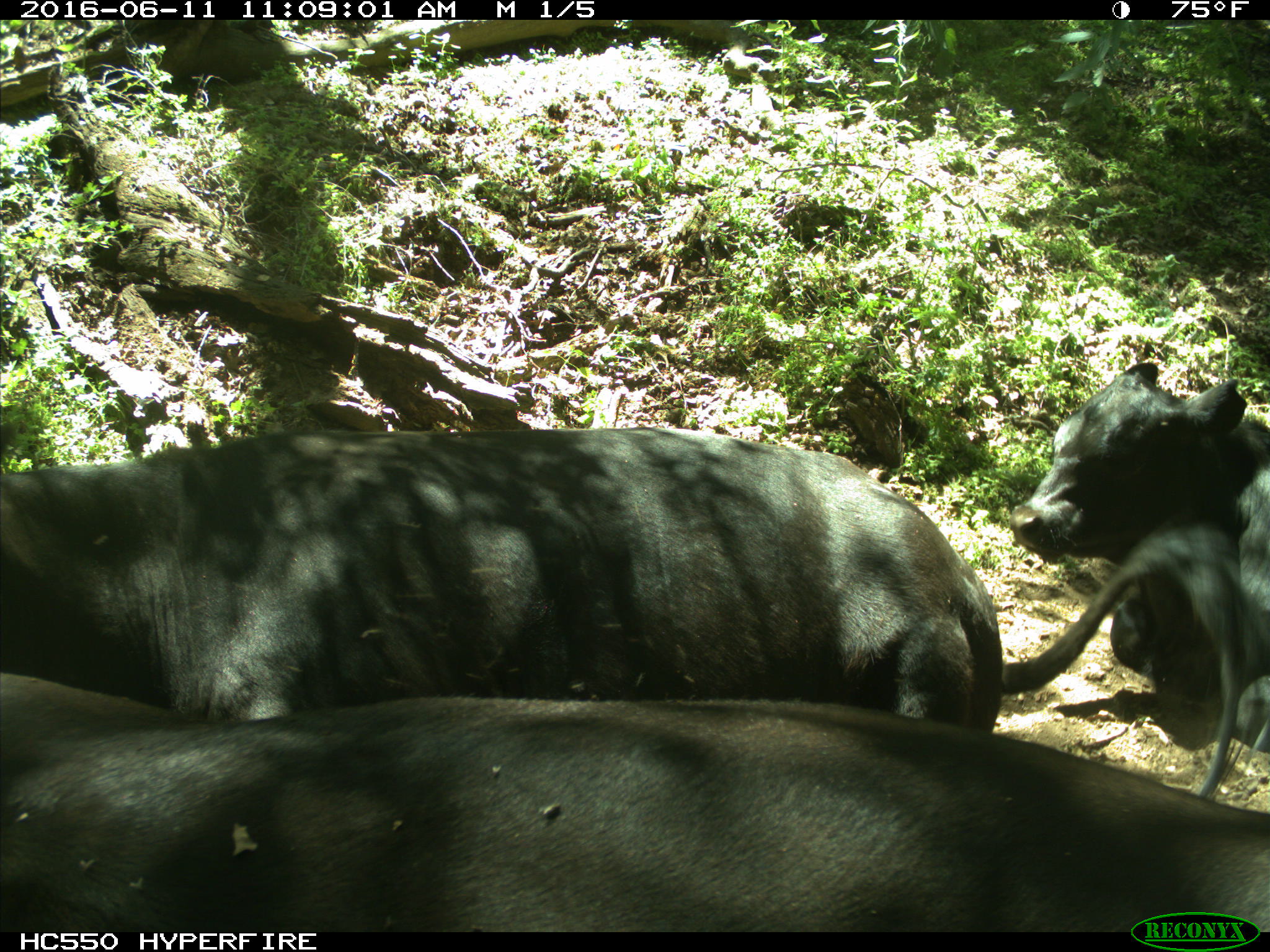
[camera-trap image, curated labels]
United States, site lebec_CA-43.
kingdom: Animalia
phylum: Chordata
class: Mammalia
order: Artiodactyla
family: Bovidae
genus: Bos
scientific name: Bos taurus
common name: domestic cow